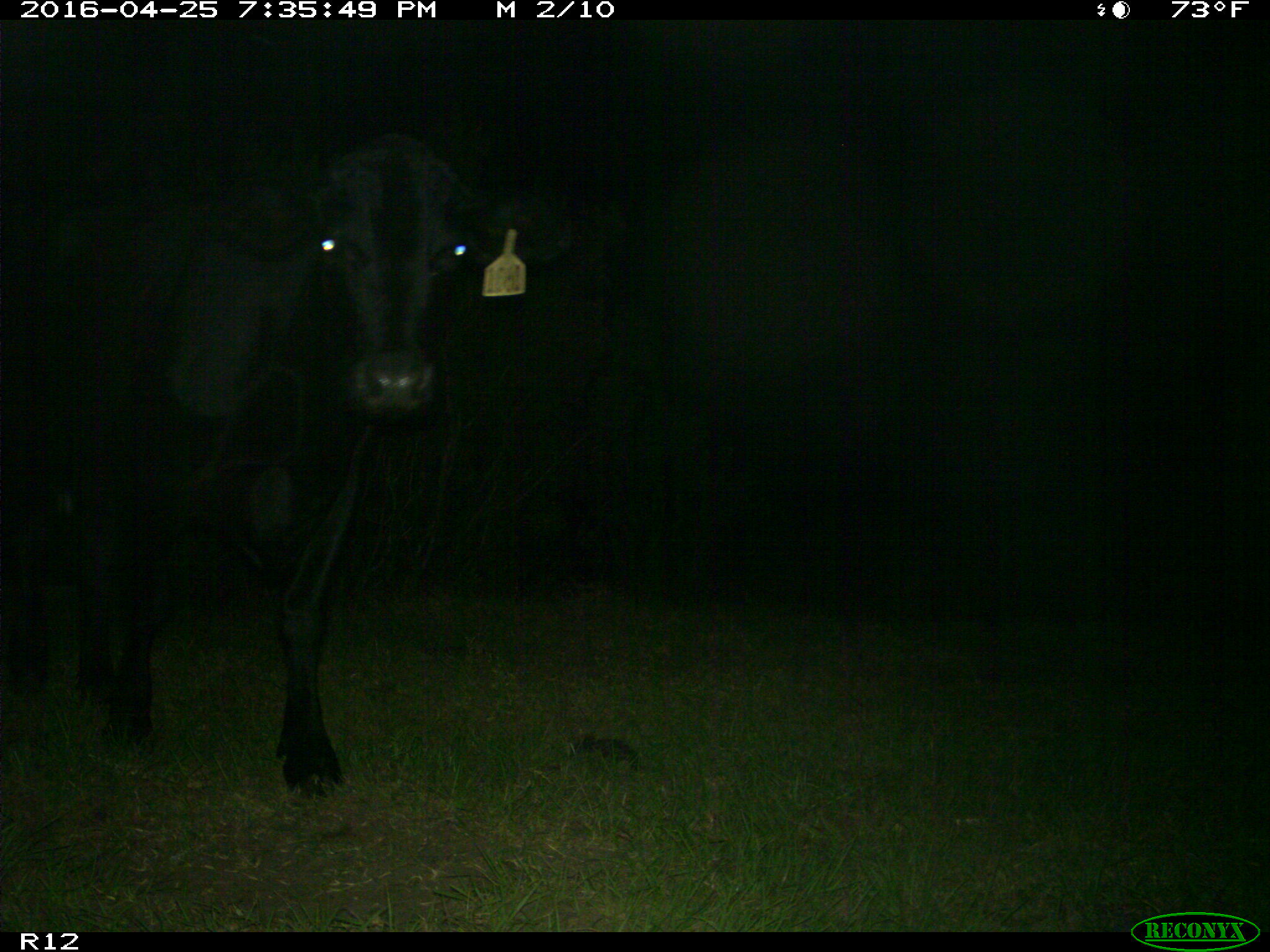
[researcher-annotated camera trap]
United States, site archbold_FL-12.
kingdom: Animalia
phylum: Chordata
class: Mammalia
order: Artiodactyla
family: Bovidae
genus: Bos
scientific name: Bos taurus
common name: domestic cow